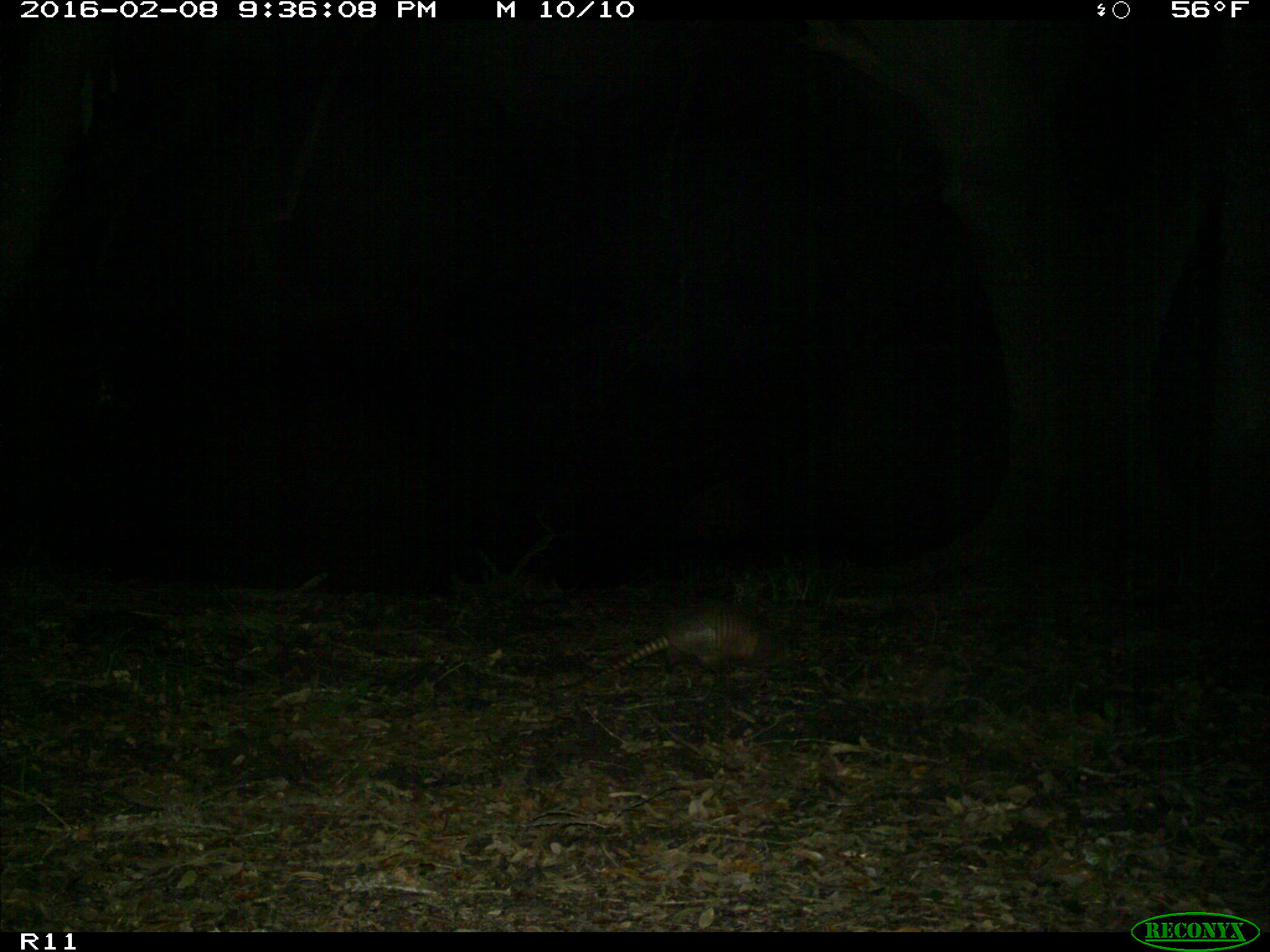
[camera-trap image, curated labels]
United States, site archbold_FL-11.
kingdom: Animalia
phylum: Chordata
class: Mammalia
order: Cingulata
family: Dasypodidae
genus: Dasypus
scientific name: Dasypus novemcinctus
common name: nine-banded armadillo